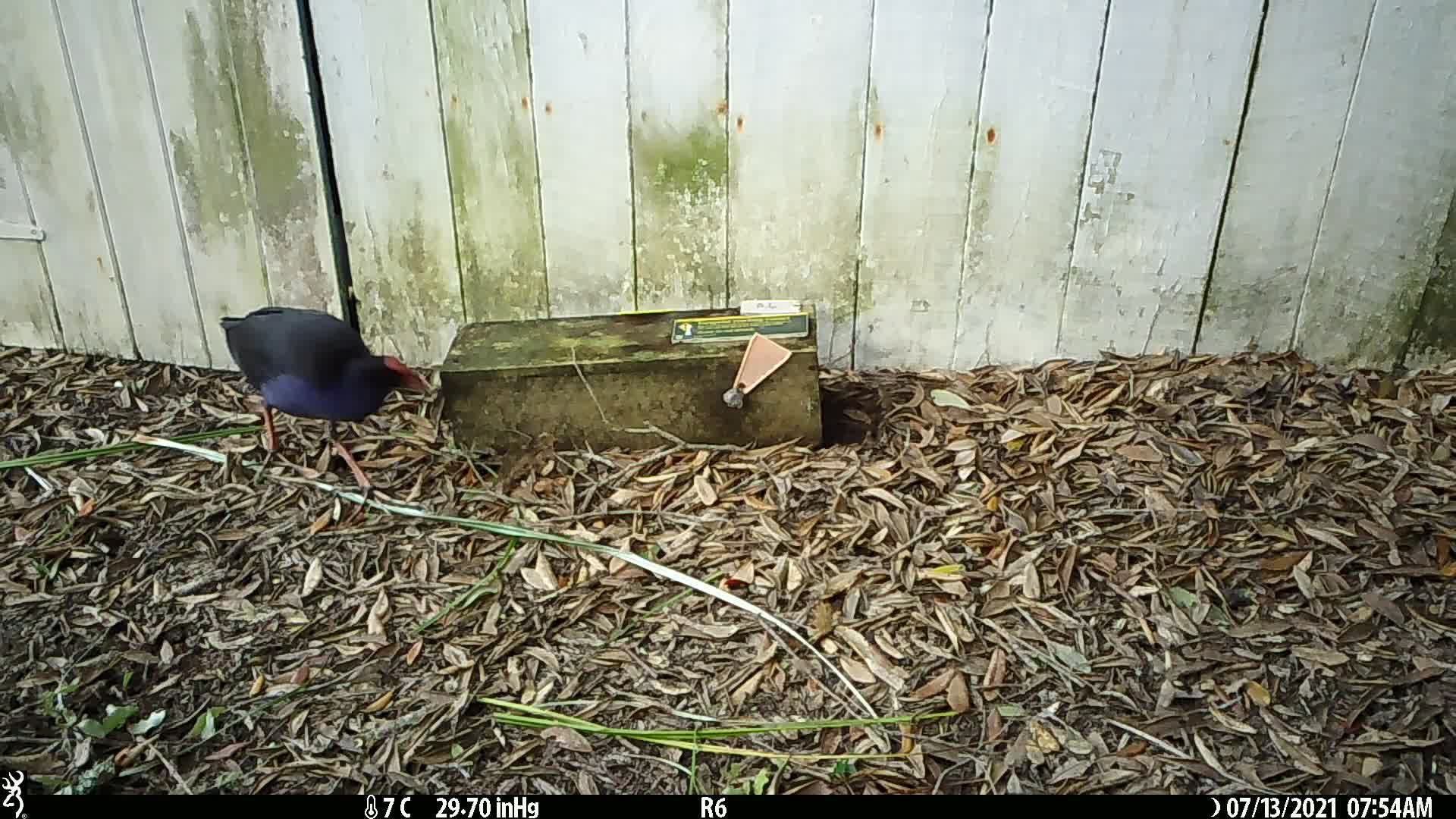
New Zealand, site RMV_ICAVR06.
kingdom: Animalia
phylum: Chordata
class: Aves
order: Gruiformes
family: Rallidae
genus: Porphyrio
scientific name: Porphyrio melanotus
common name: australasian swamphen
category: pukeko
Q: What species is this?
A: Pukeko (australasian swamphen) (Porphyrio melanotus).